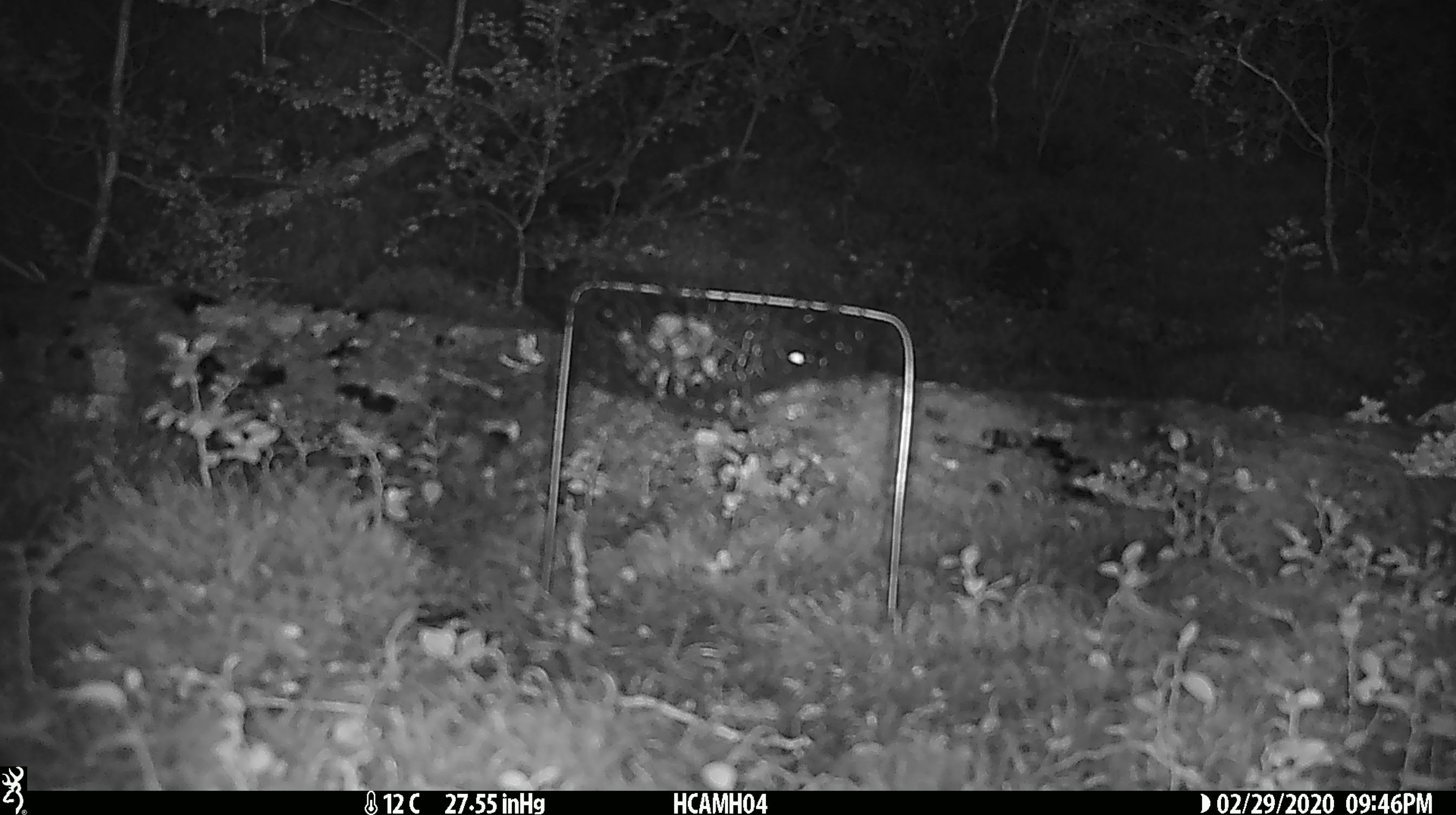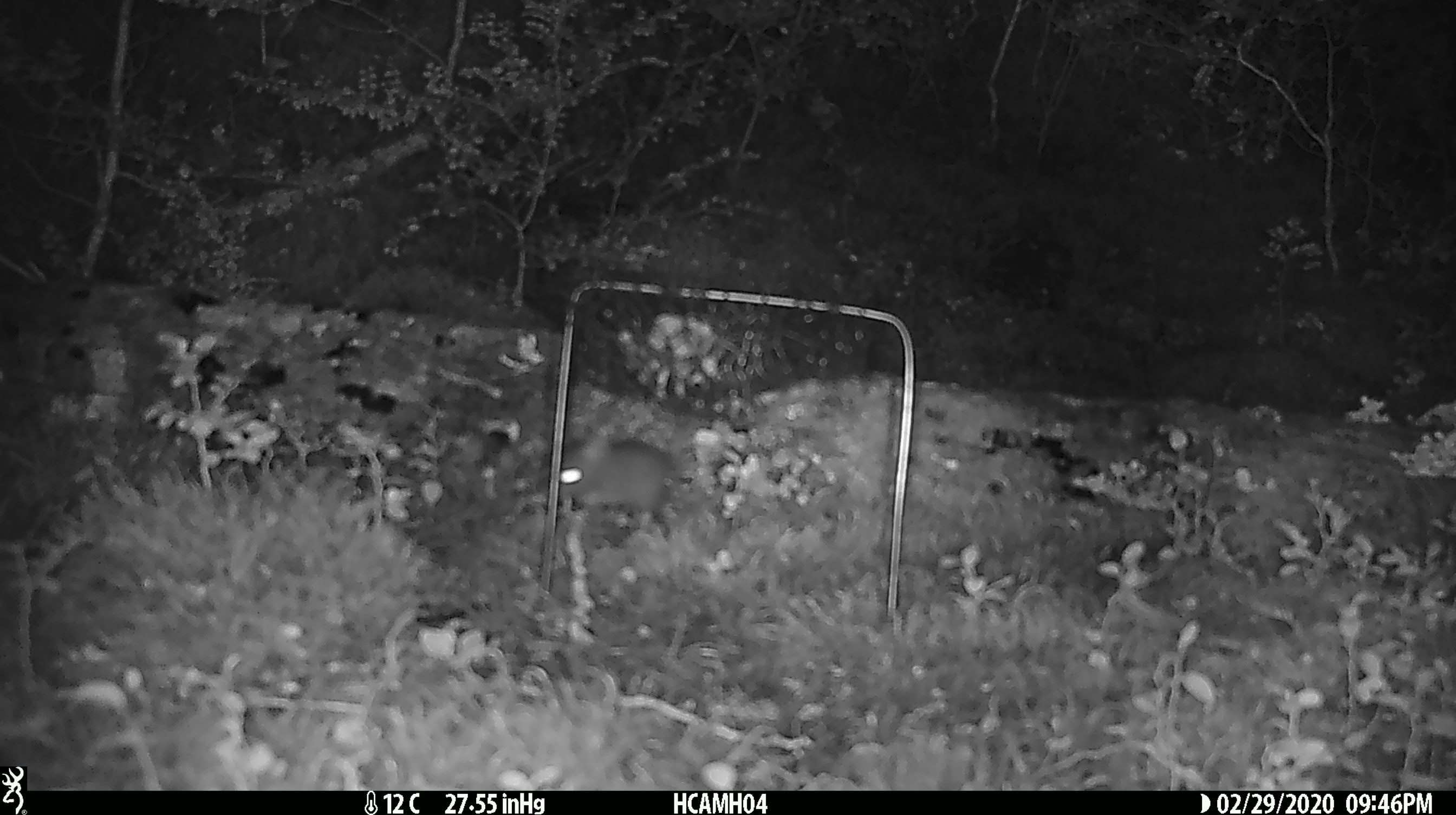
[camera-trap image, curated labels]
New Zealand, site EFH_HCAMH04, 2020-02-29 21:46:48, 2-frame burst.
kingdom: Animalia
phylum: Chordata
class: Mammalia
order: Rodentia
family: Muridae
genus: Mus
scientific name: Mus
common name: mouse